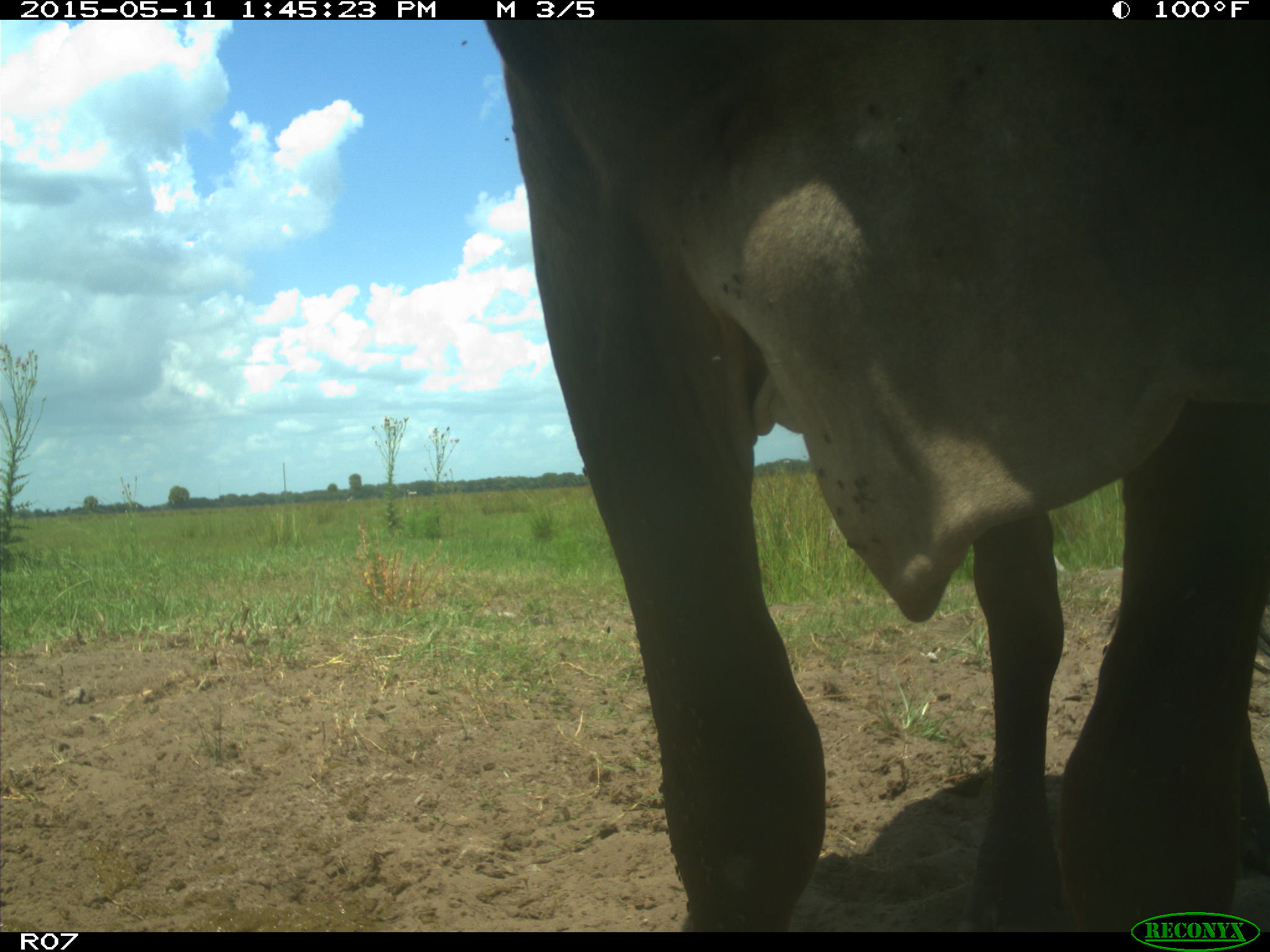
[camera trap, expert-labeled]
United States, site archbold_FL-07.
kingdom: Animalia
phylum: Chordata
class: Mammalia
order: Artiodactyla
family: Bovidae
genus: Bos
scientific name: Bos taurus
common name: domestic cow